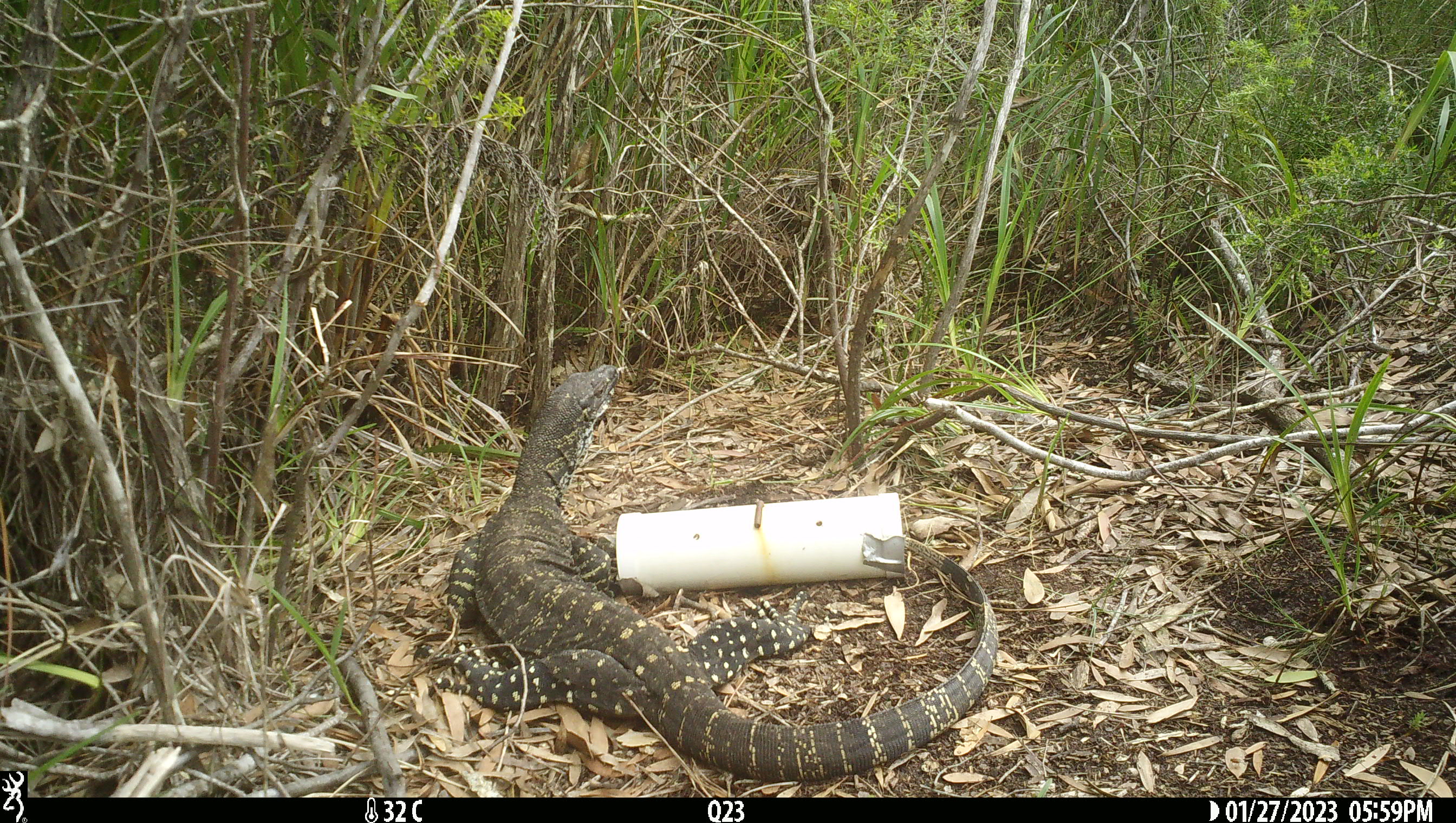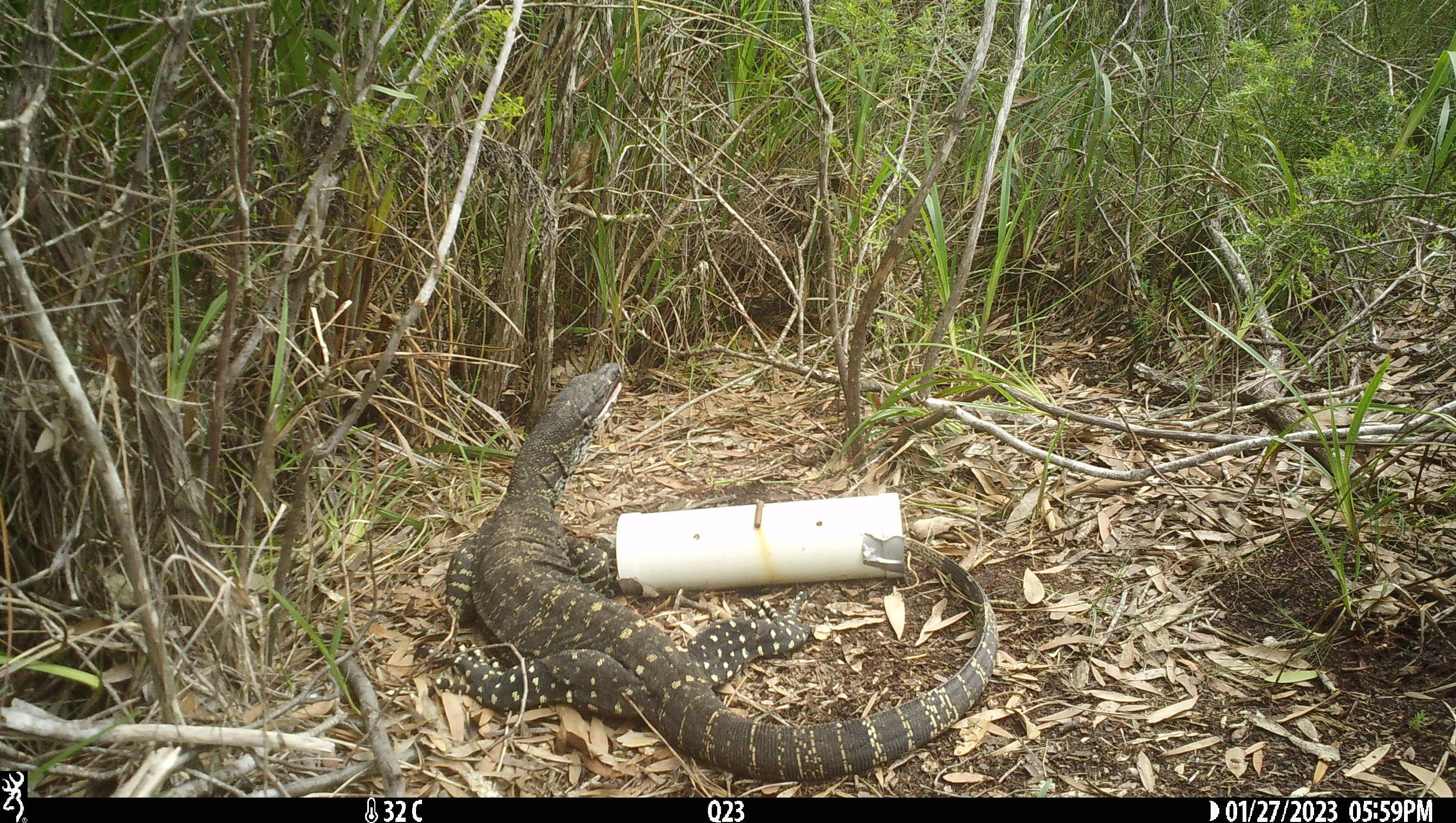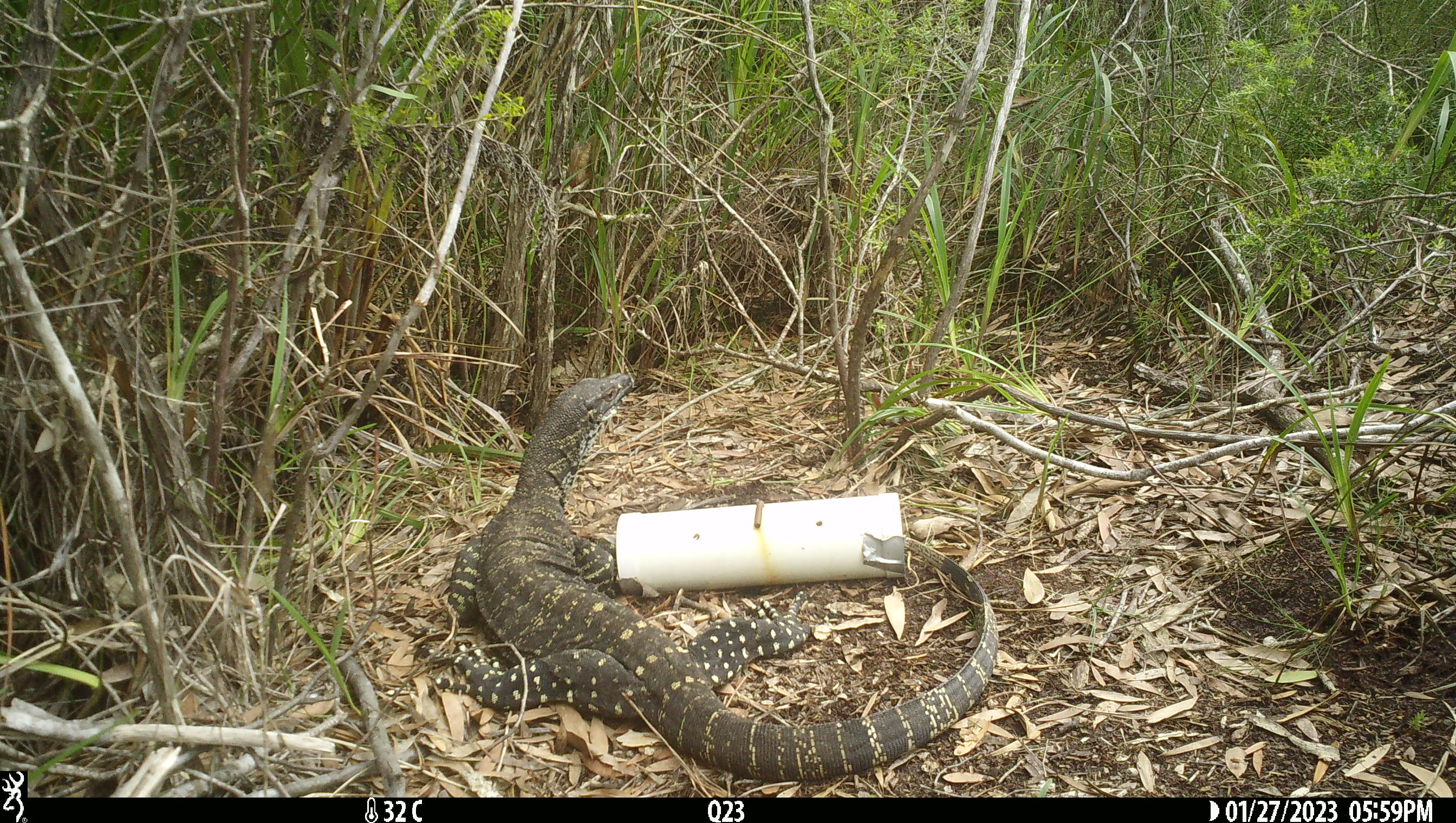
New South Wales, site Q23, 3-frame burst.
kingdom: Animalia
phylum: Chordata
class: Reptilia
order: Squamata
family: Varanidae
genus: Varanus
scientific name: Varanus varius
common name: lace monitor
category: goanna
Goanna (lace monitor) (Varanus varius).